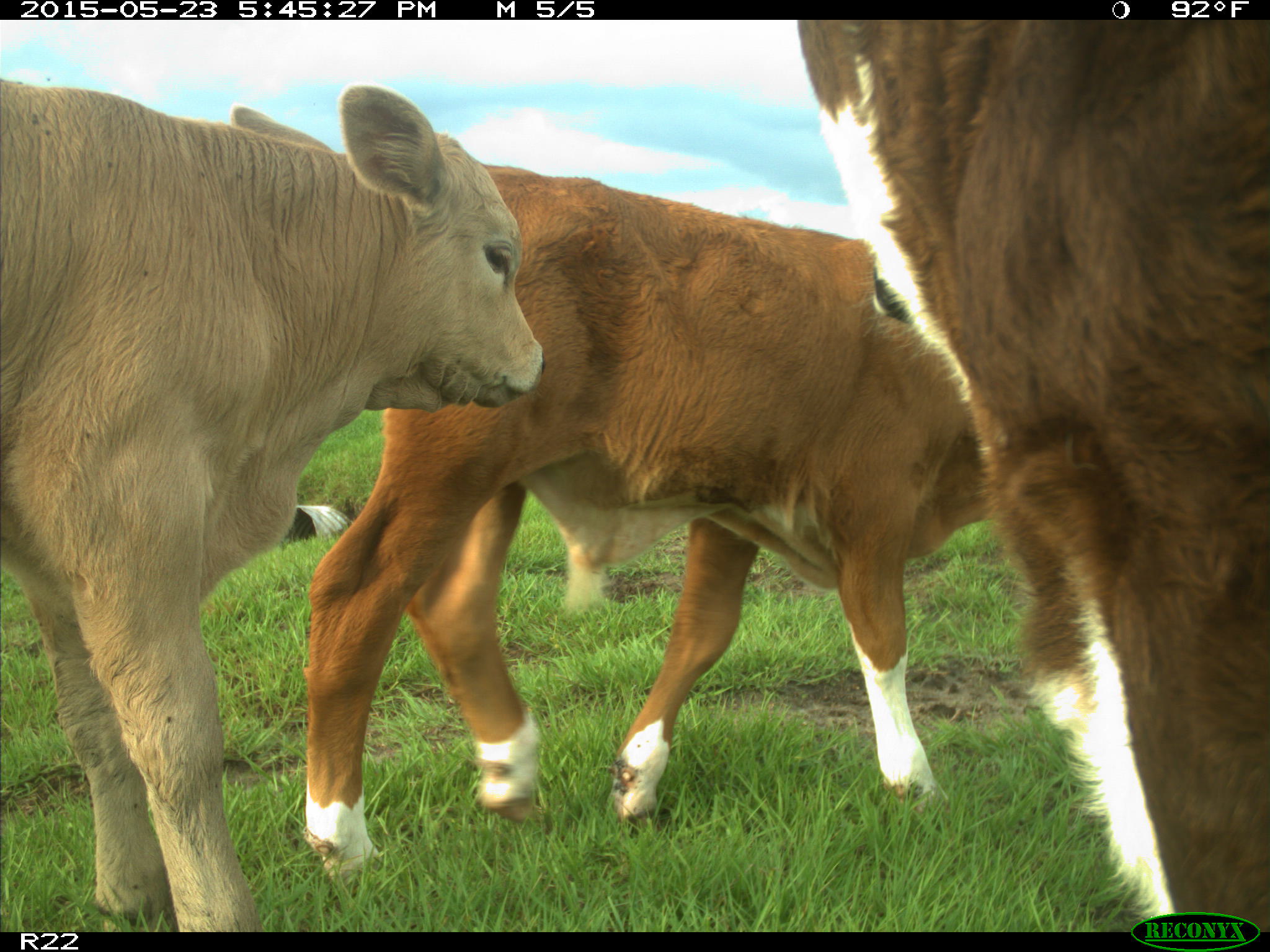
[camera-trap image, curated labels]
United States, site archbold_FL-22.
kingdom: Animalia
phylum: Chordata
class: Mammalia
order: Artiodactyla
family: Bovidae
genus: Bos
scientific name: Bos taurus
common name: domestic cow